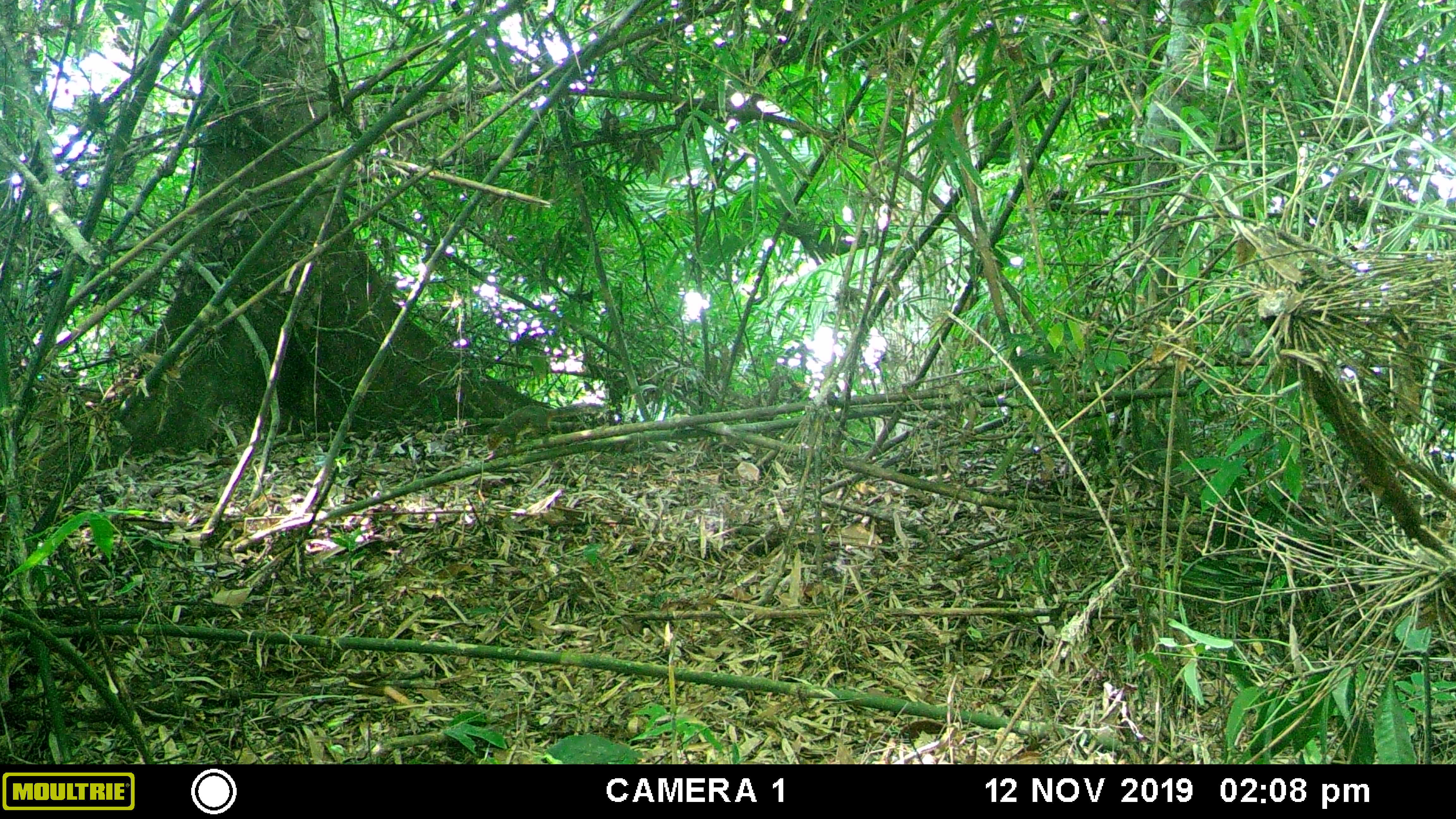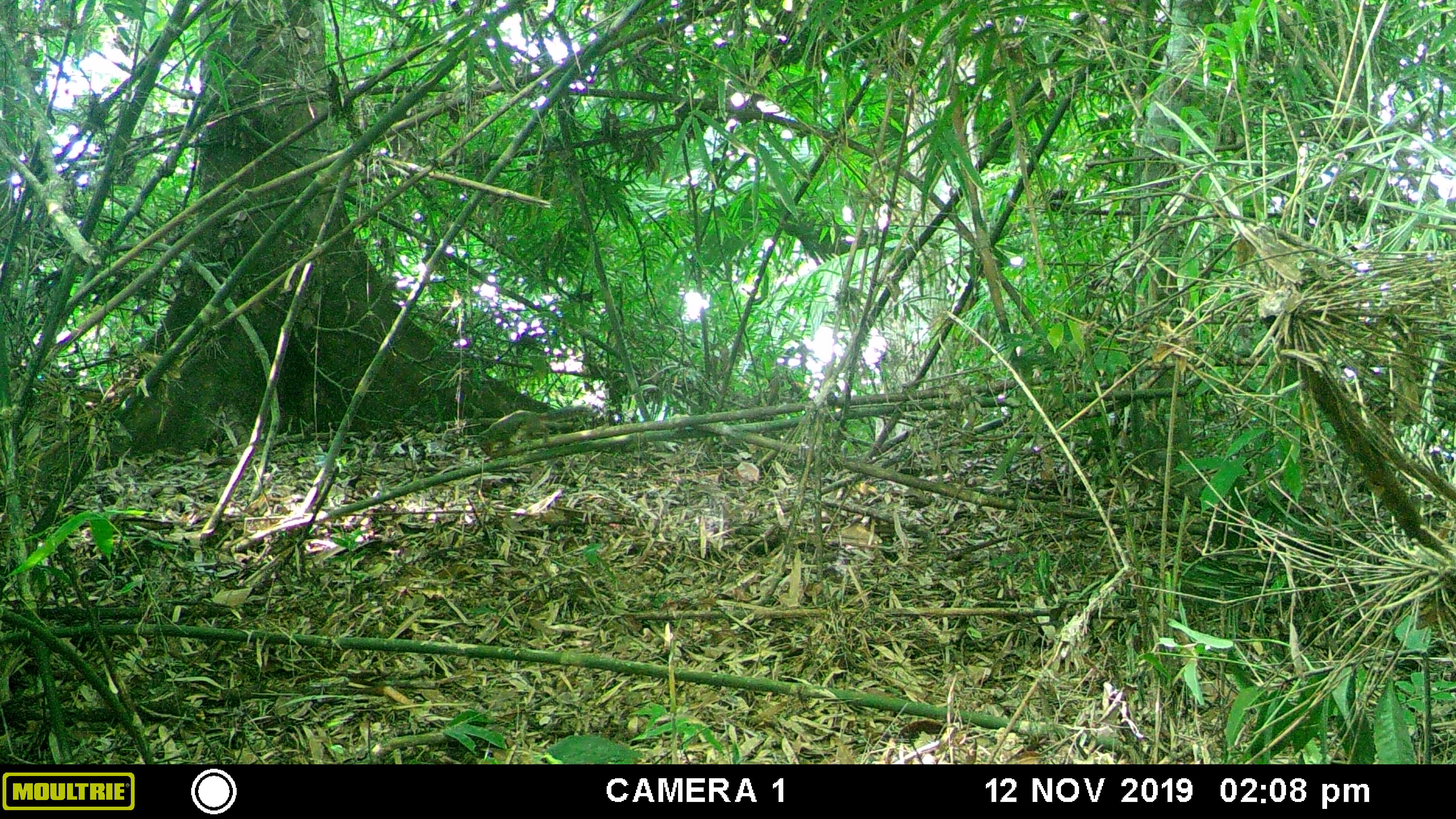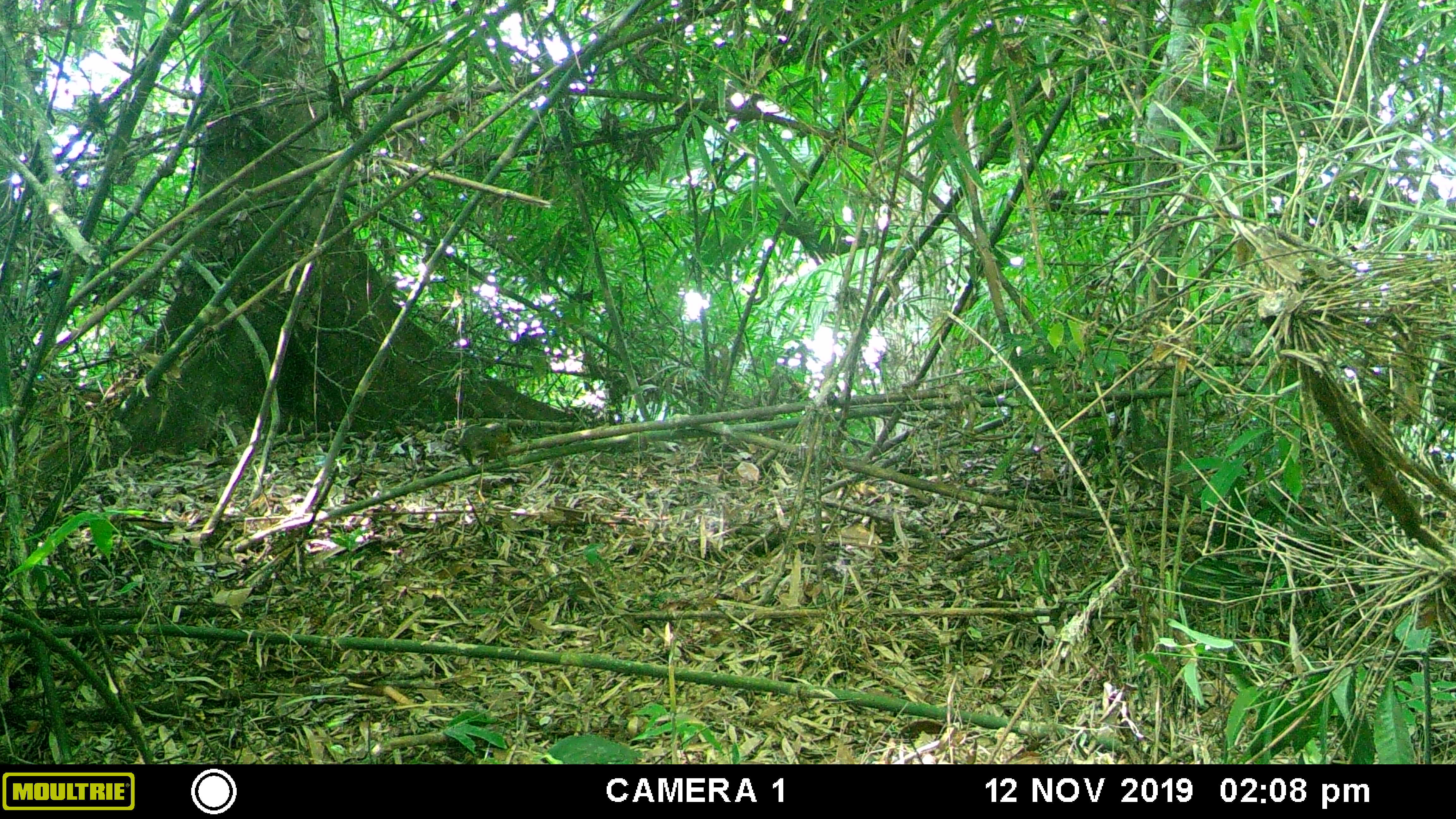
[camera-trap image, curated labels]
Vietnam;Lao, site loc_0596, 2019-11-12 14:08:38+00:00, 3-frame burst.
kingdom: Animalia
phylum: Chordata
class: Mammalia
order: Rodentia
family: Sciuridae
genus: Dremomys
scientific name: Dremomys rufigenis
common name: red-cheeked squirrel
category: red cheeked squirrel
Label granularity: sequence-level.